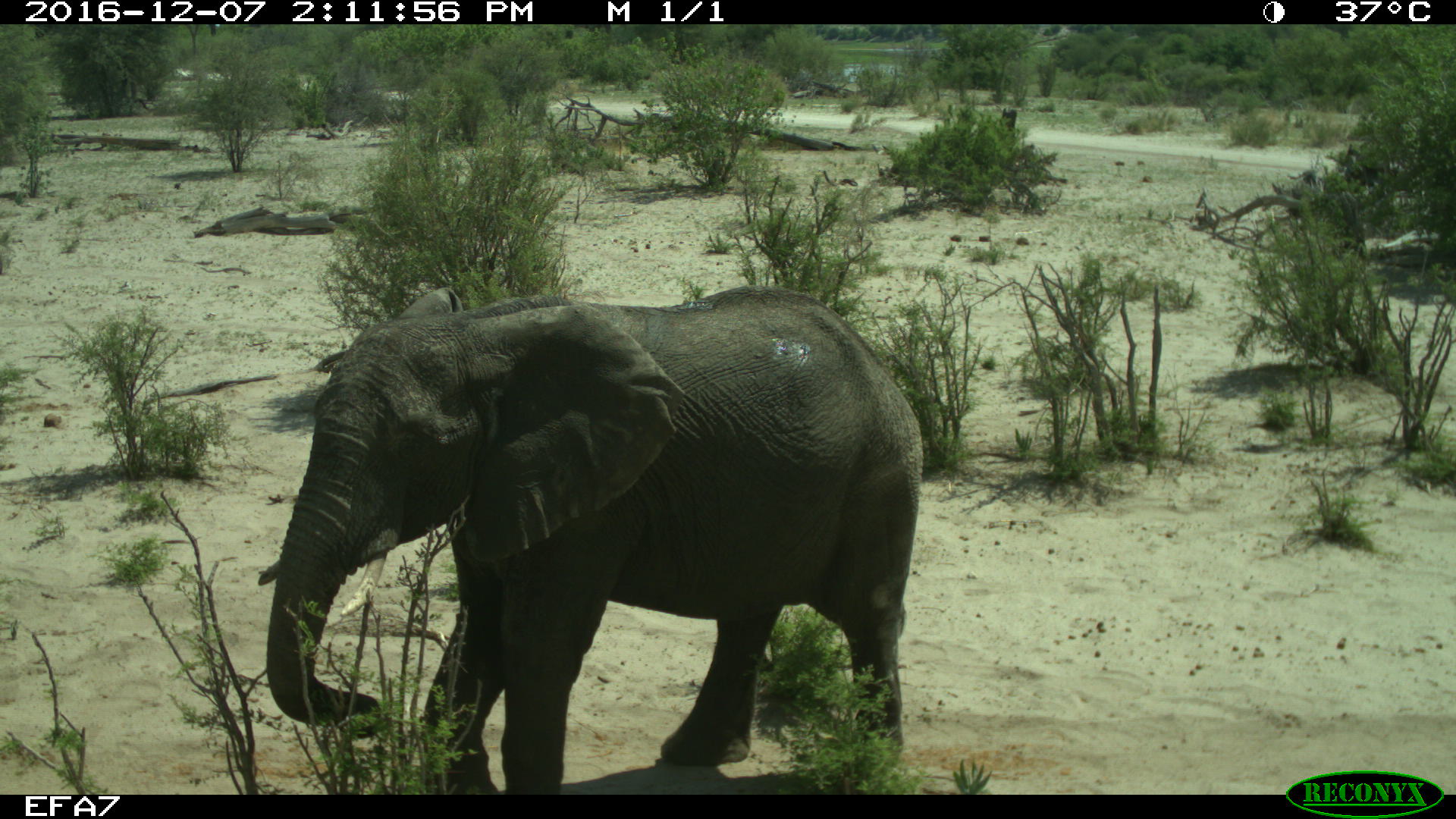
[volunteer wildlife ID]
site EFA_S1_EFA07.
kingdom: Animalia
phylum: Chordata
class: Mammalia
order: Proboscidea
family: Elephantidae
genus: Loxodonta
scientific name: Loxodonta africana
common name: african bush elephant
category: elephant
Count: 1.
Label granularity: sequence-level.